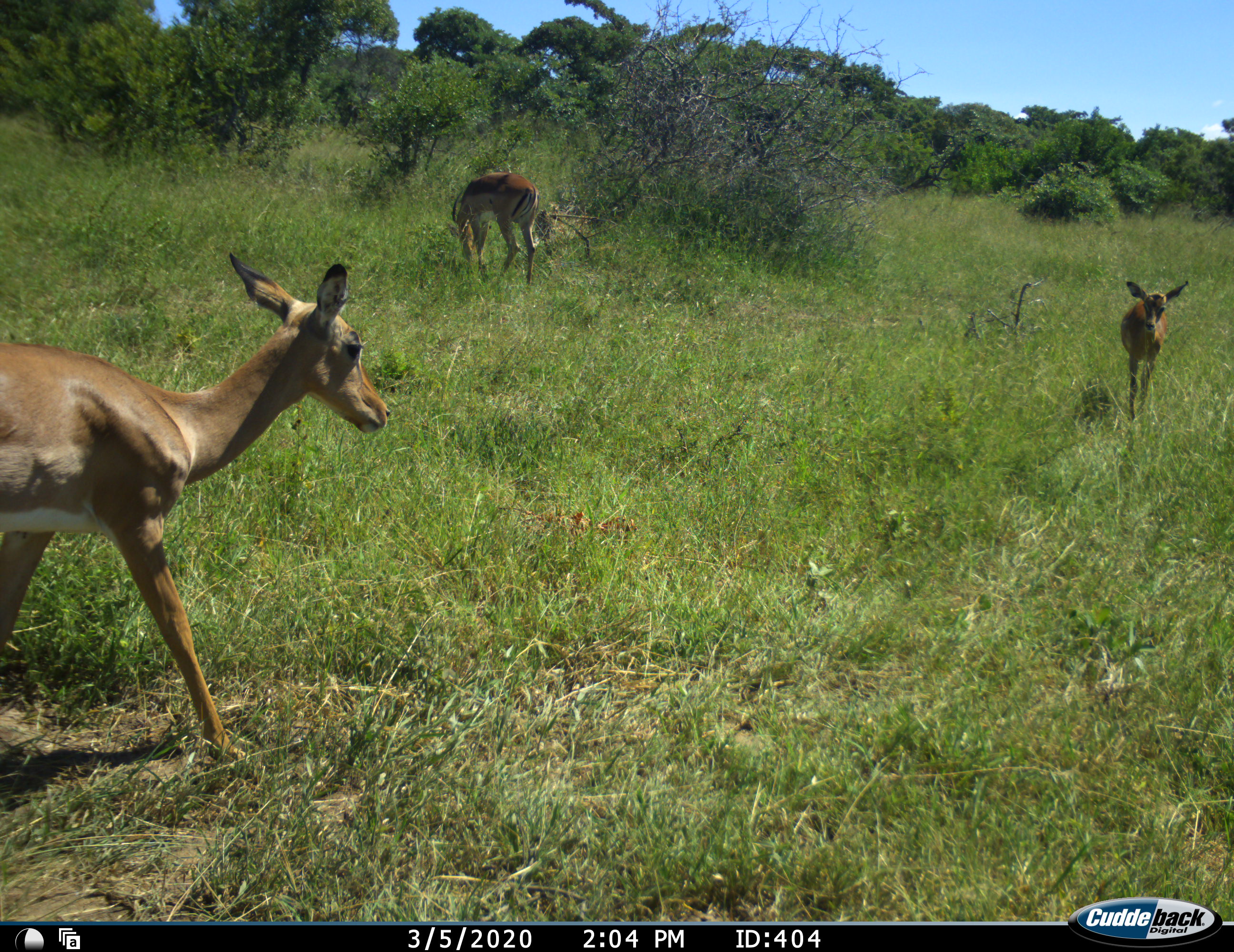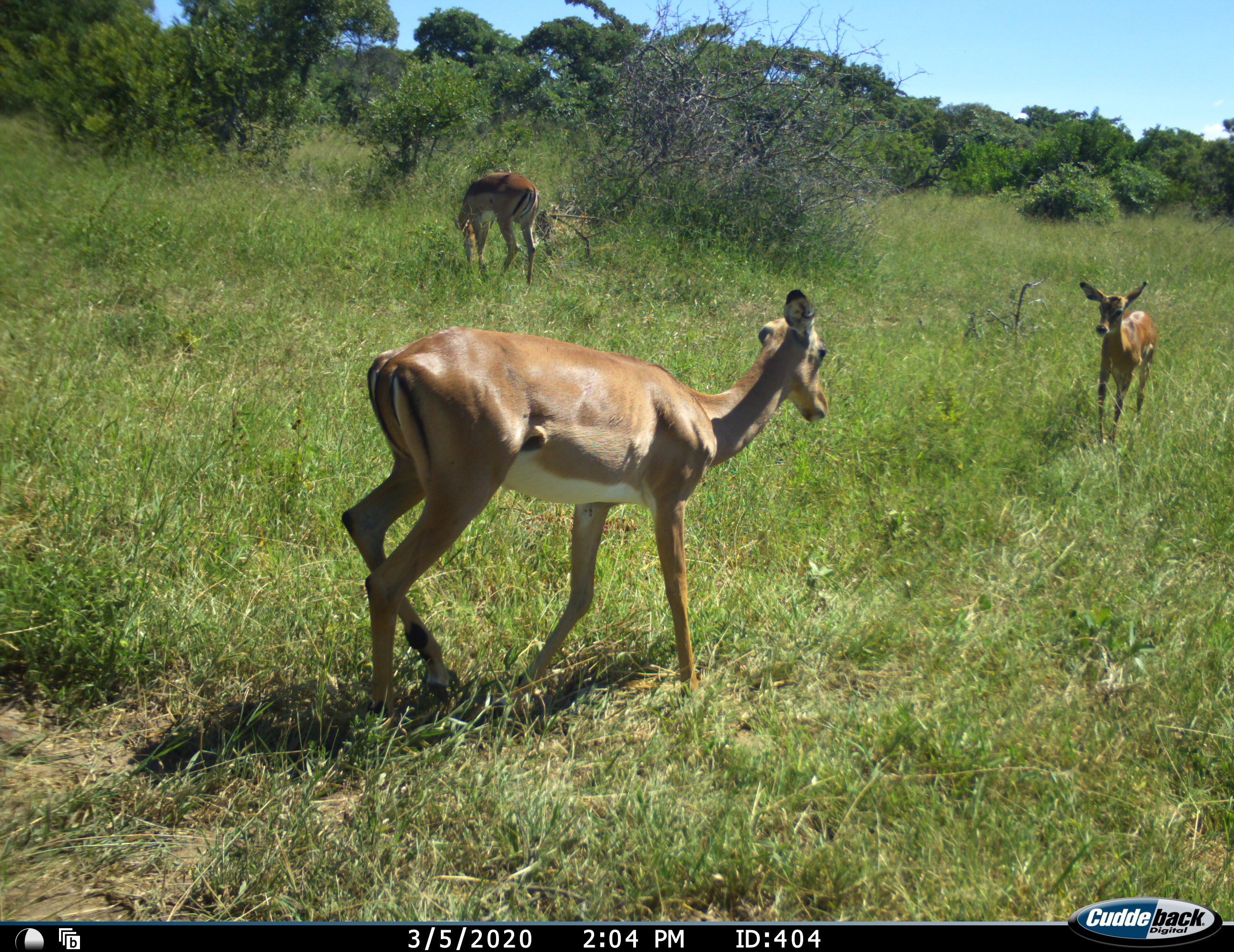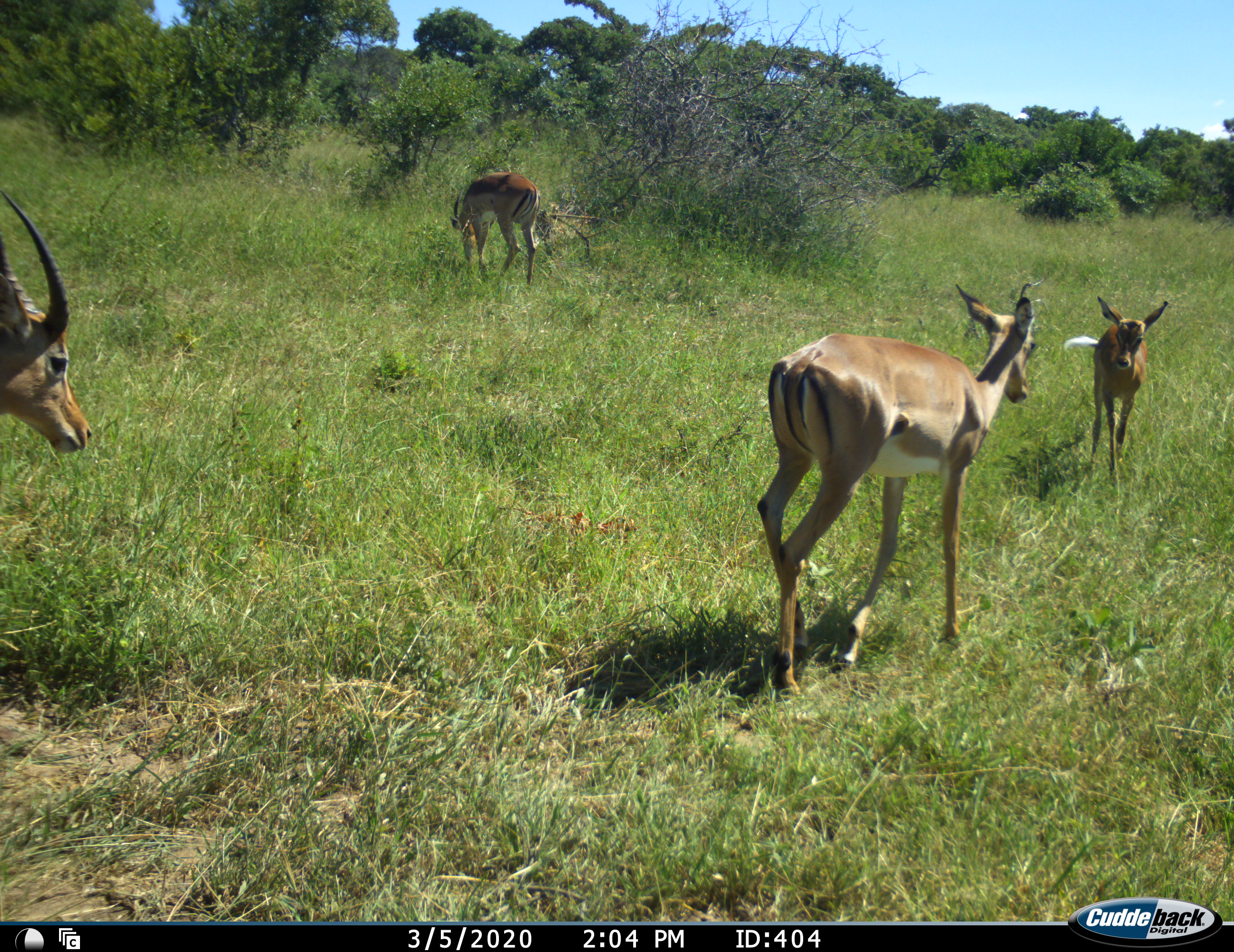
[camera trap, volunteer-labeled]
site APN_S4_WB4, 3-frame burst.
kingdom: Animalia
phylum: Chordata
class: Mammalia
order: Artiodactyla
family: Bovidae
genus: Aepyceros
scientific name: Aepyceros melampus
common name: impala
Impala (Aepyceros melampus), count 4. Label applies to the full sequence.